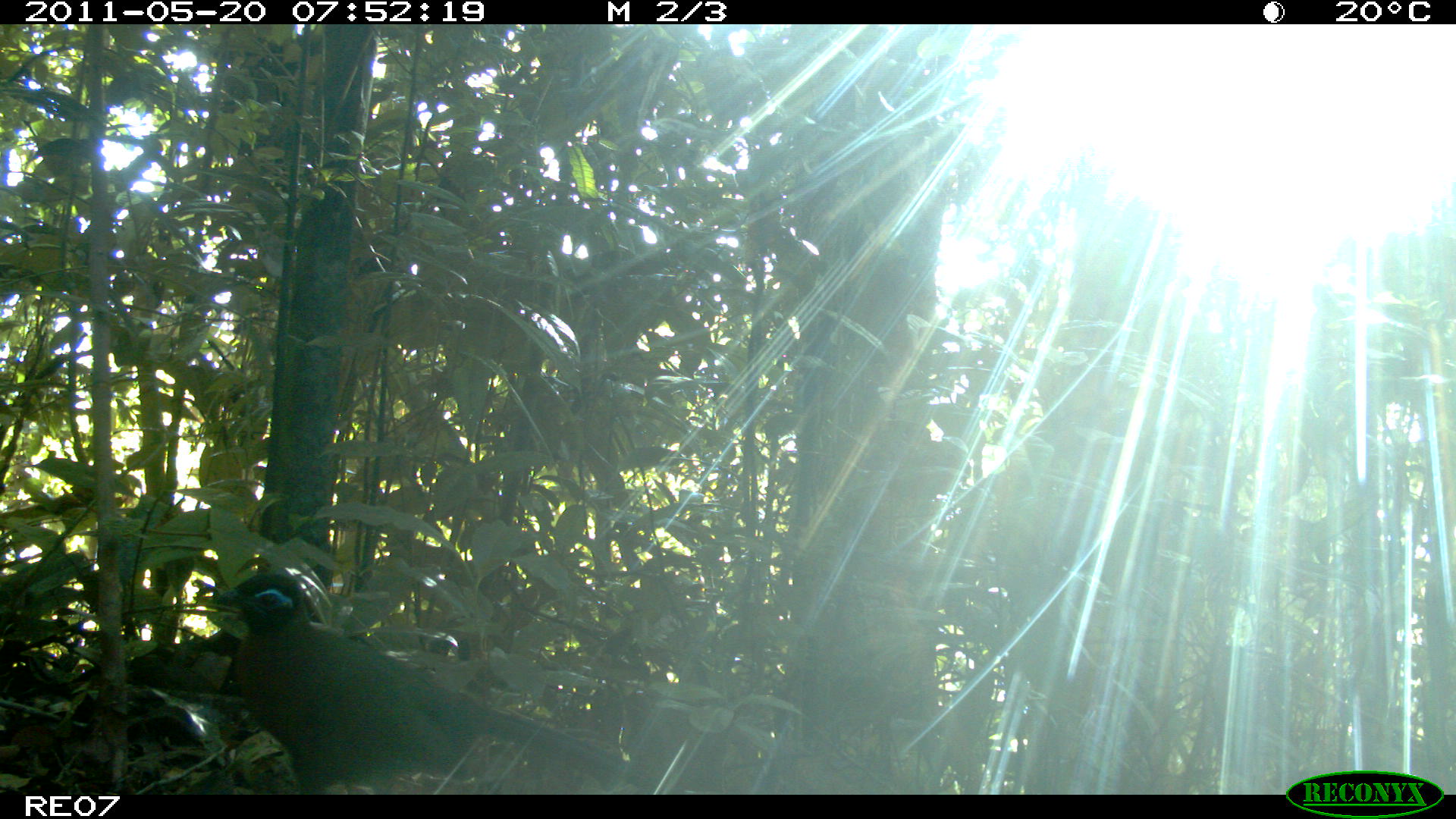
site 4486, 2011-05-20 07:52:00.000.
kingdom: Animalia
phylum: Chordata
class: Aves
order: Cuculiformes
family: Cuculidae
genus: Coua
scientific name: Coua serriana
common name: red-breasted coua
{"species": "Coua serriana (red-breasted coua)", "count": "1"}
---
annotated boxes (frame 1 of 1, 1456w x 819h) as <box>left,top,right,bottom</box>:
coua serriana: <box>216,570,660,794</box>